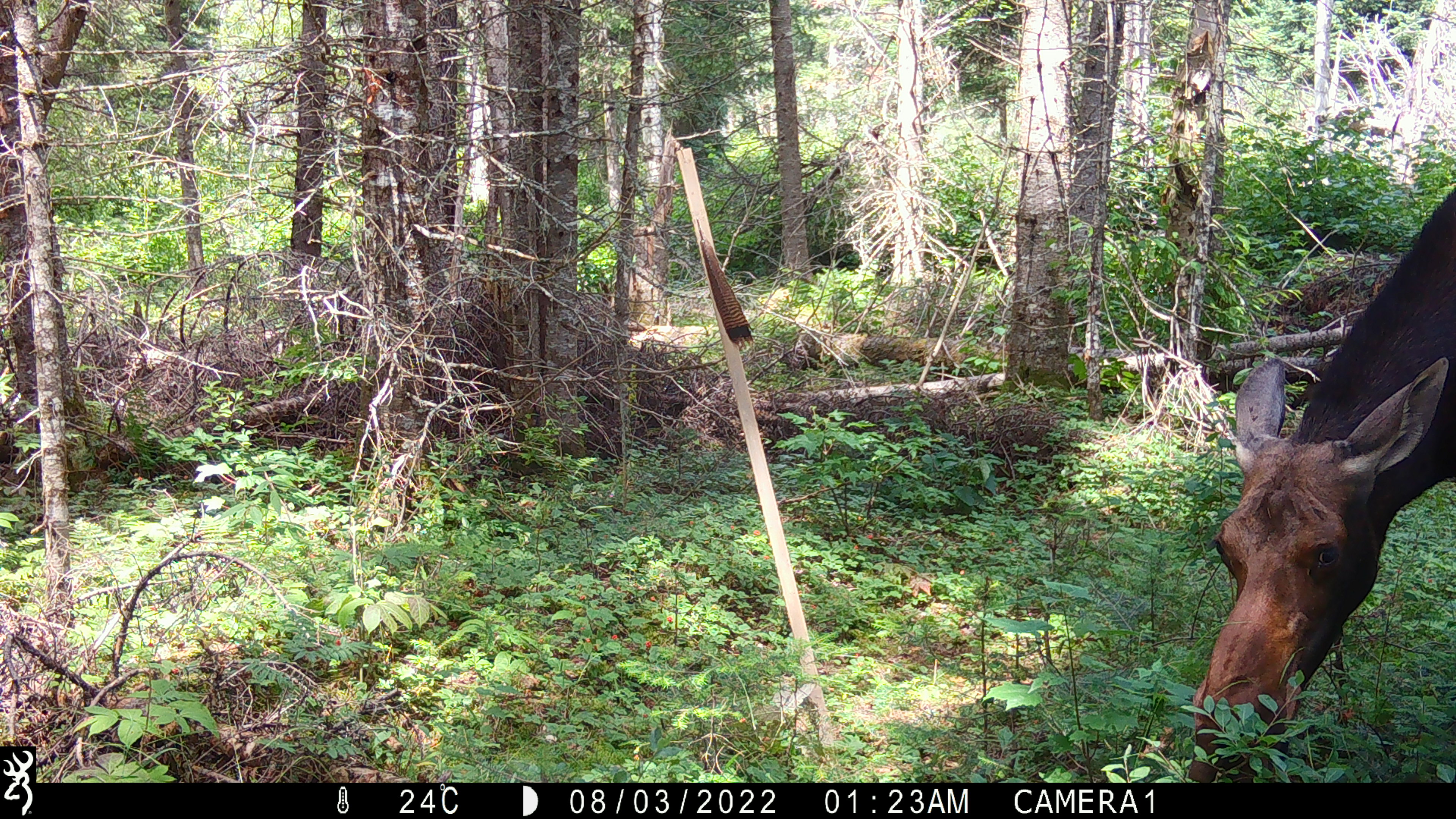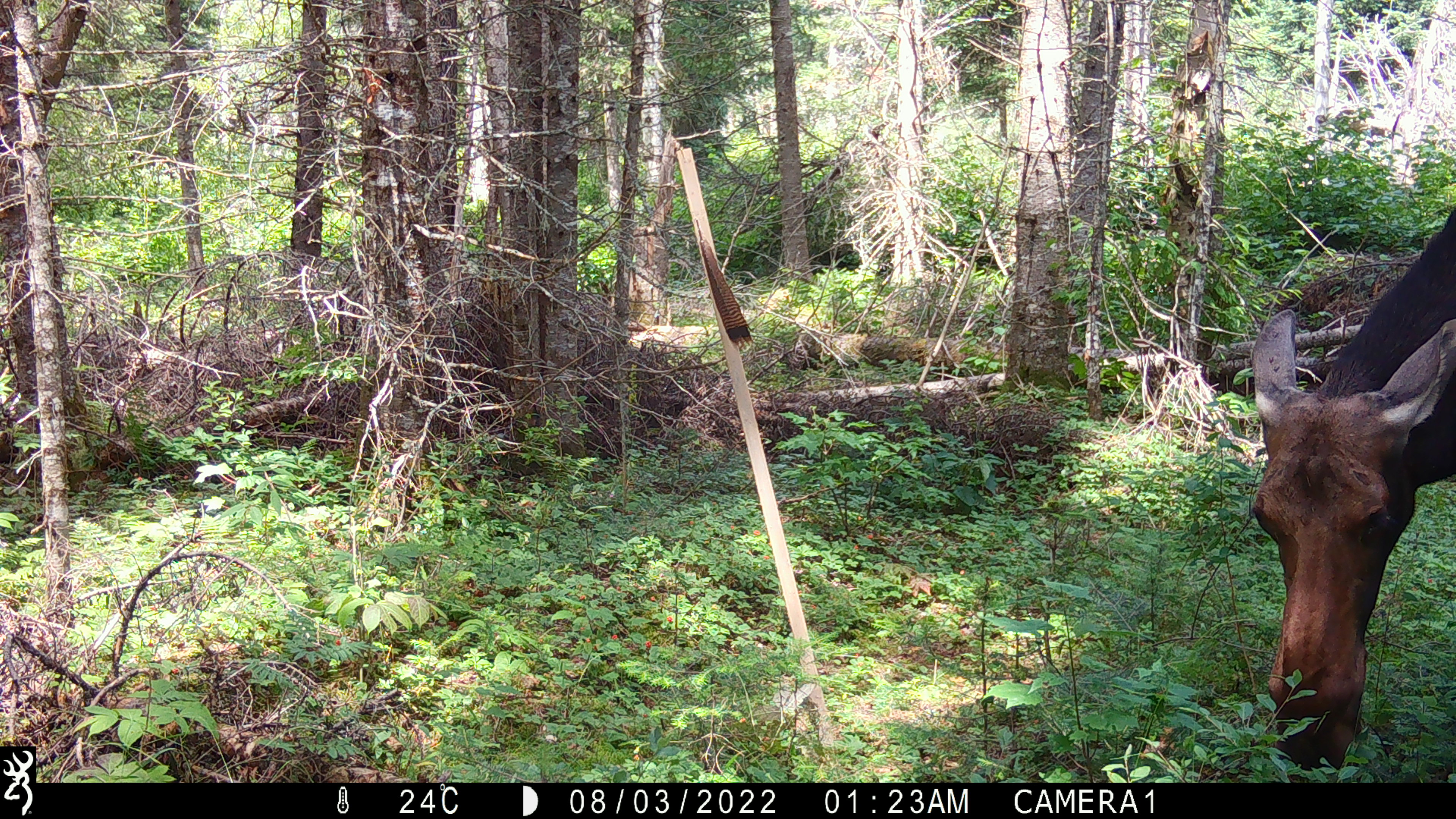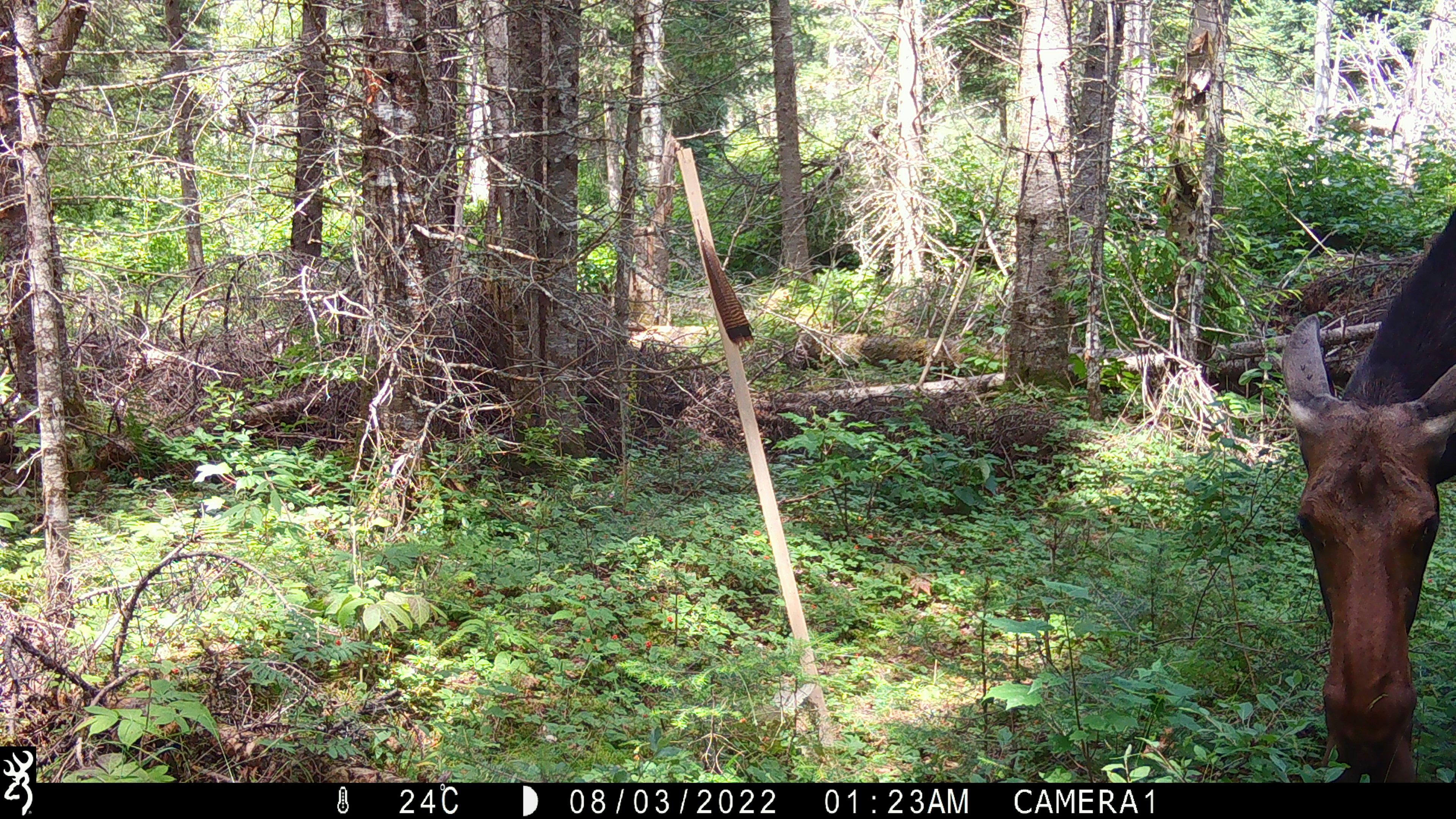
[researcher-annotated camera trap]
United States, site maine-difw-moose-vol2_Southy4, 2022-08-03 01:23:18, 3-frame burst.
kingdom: Animalia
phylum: Chordata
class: Mammalia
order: Artiodactyla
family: Cervidae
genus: Alces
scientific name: Alces alces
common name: moose